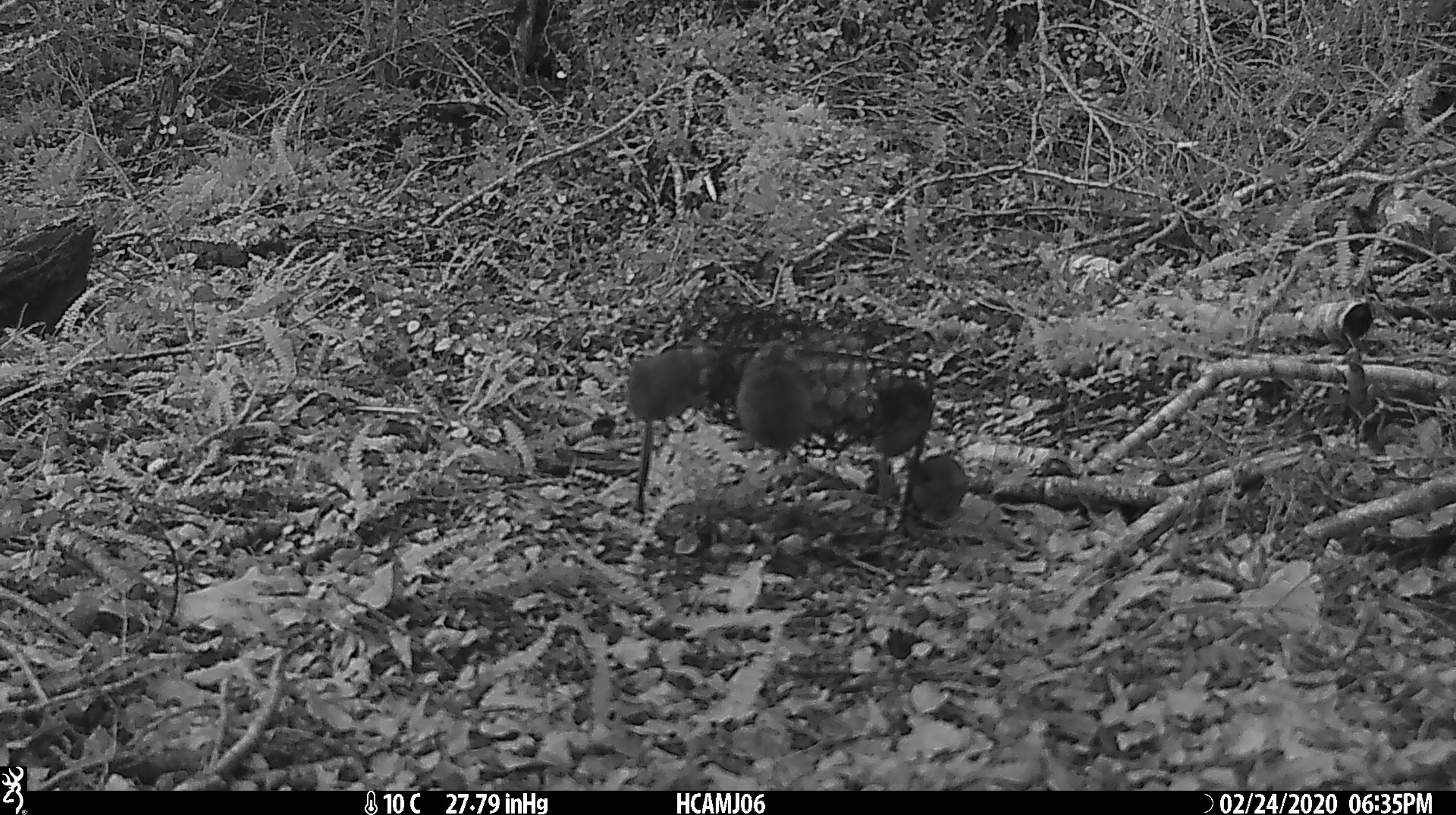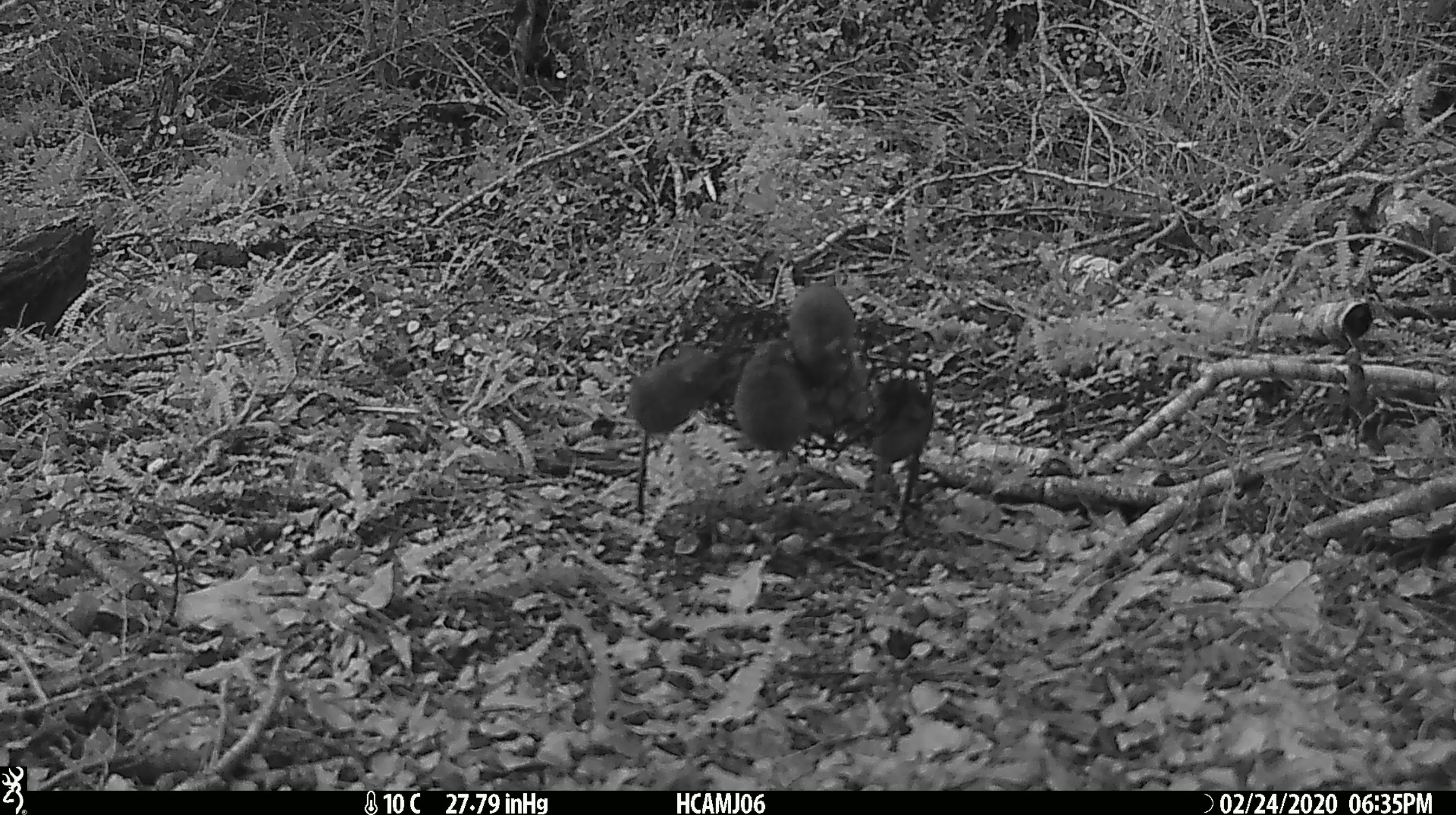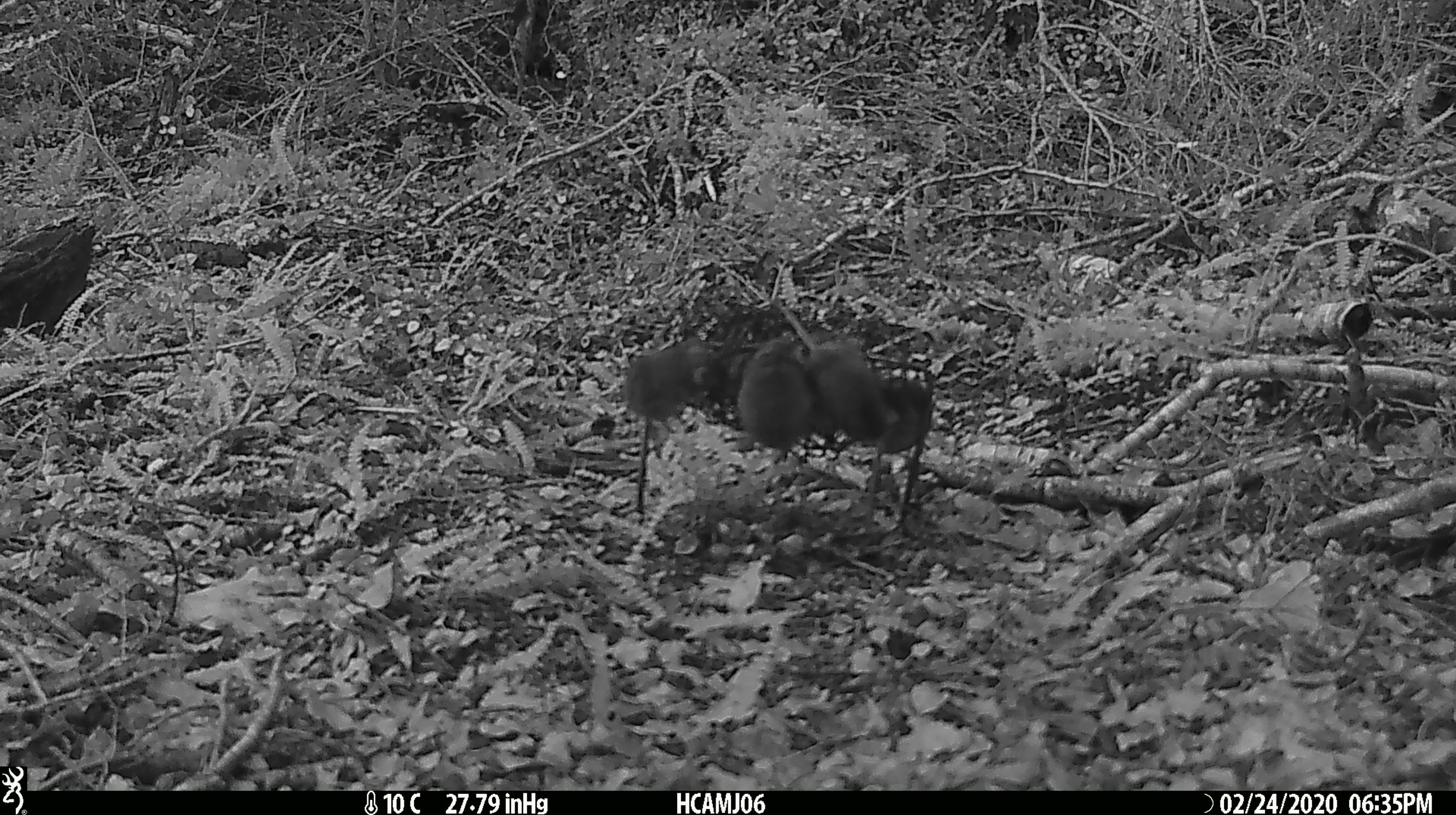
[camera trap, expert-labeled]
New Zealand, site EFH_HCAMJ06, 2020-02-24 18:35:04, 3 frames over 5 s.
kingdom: Animalia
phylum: Chordata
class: Mammalia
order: Rodentia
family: Muridae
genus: Mus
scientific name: Mus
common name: mouse